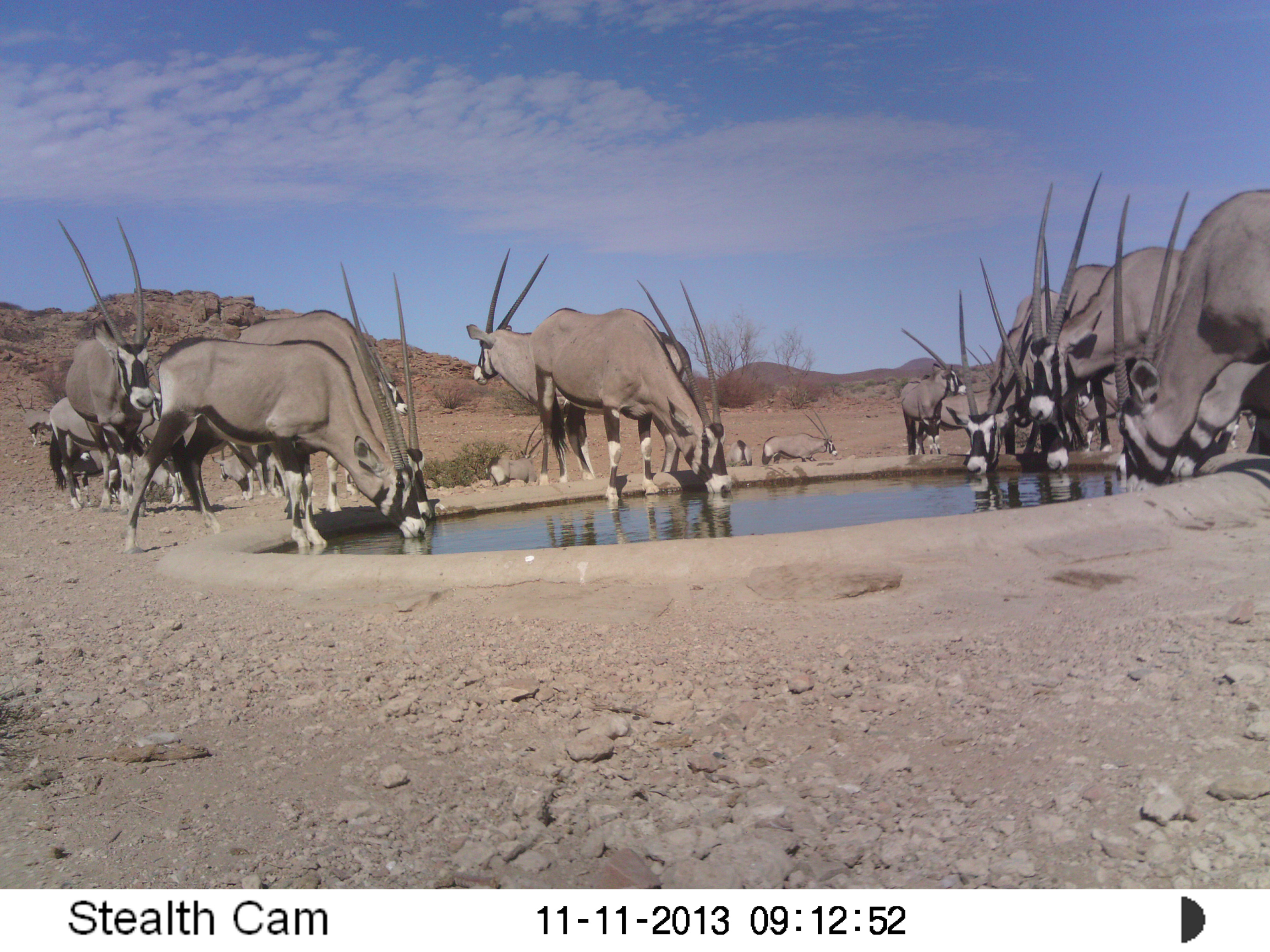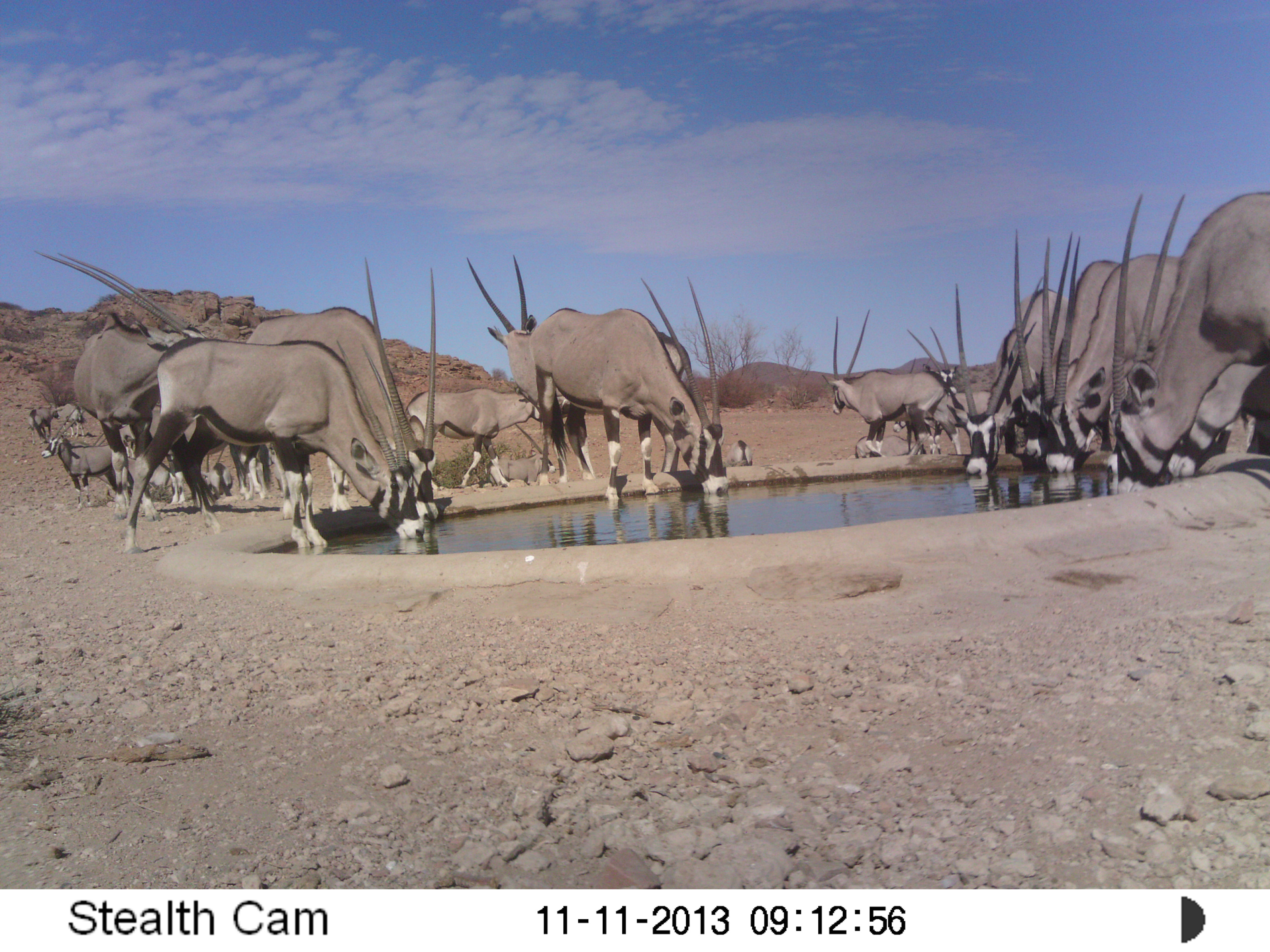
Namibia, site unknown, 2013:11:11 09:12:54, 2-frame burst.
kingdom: Animalia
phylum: Chordata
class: Mammalia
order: Artiodactyla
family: Bovidae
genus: Oryx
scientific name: Oryx gazella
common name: gemsbok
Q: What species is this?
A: Oryx gazella (gemsbok).